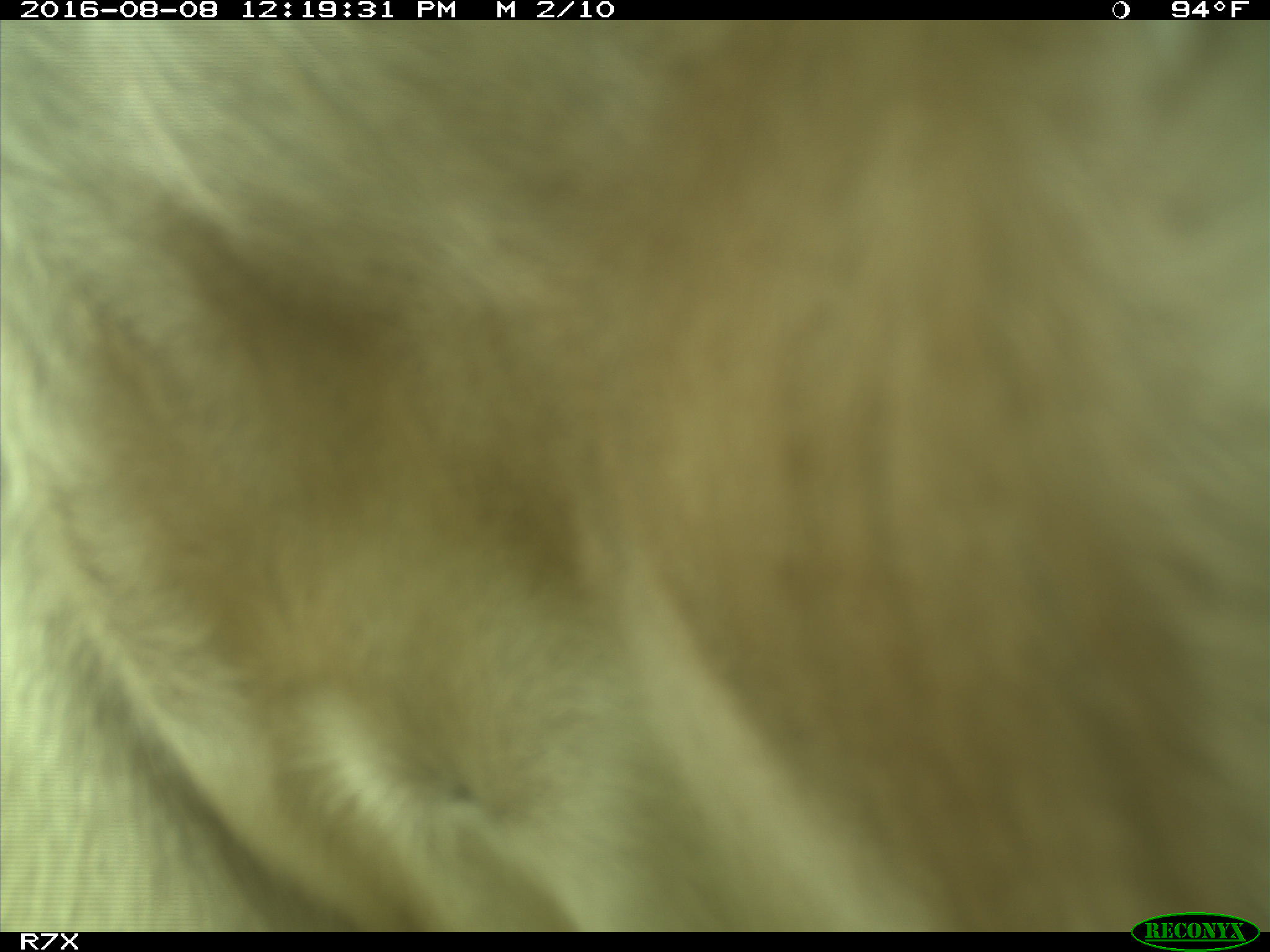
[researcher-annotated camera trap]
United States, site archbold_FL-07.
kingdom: Animalia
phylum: Chordata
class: Mammalia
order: Artiodactyla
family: Bovidae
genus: Bos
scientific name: Bos taurus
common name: domestic cow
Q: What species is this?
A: Bos taurus (domestic cow).